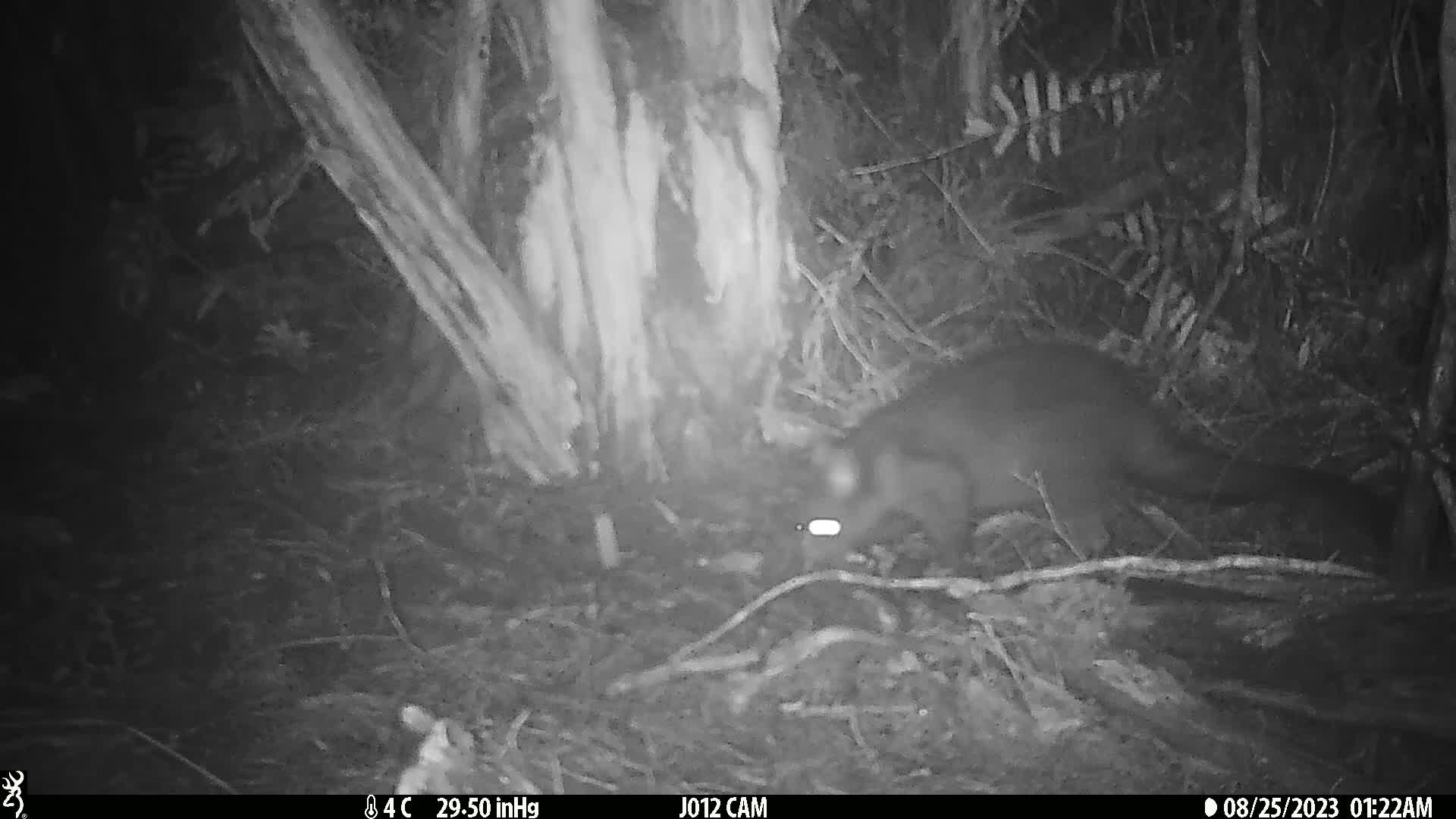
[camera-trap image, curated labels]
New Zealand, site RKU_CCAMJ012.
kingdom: Animalia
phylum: Chordata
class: Mammalia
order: Diprotodontia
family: Phalangeridae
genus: Trichosurus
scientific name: Trichosurus vulpecula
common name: common brushtail possum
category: possum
Possum (common brushtail possum) (Trichosurus vulpecula).